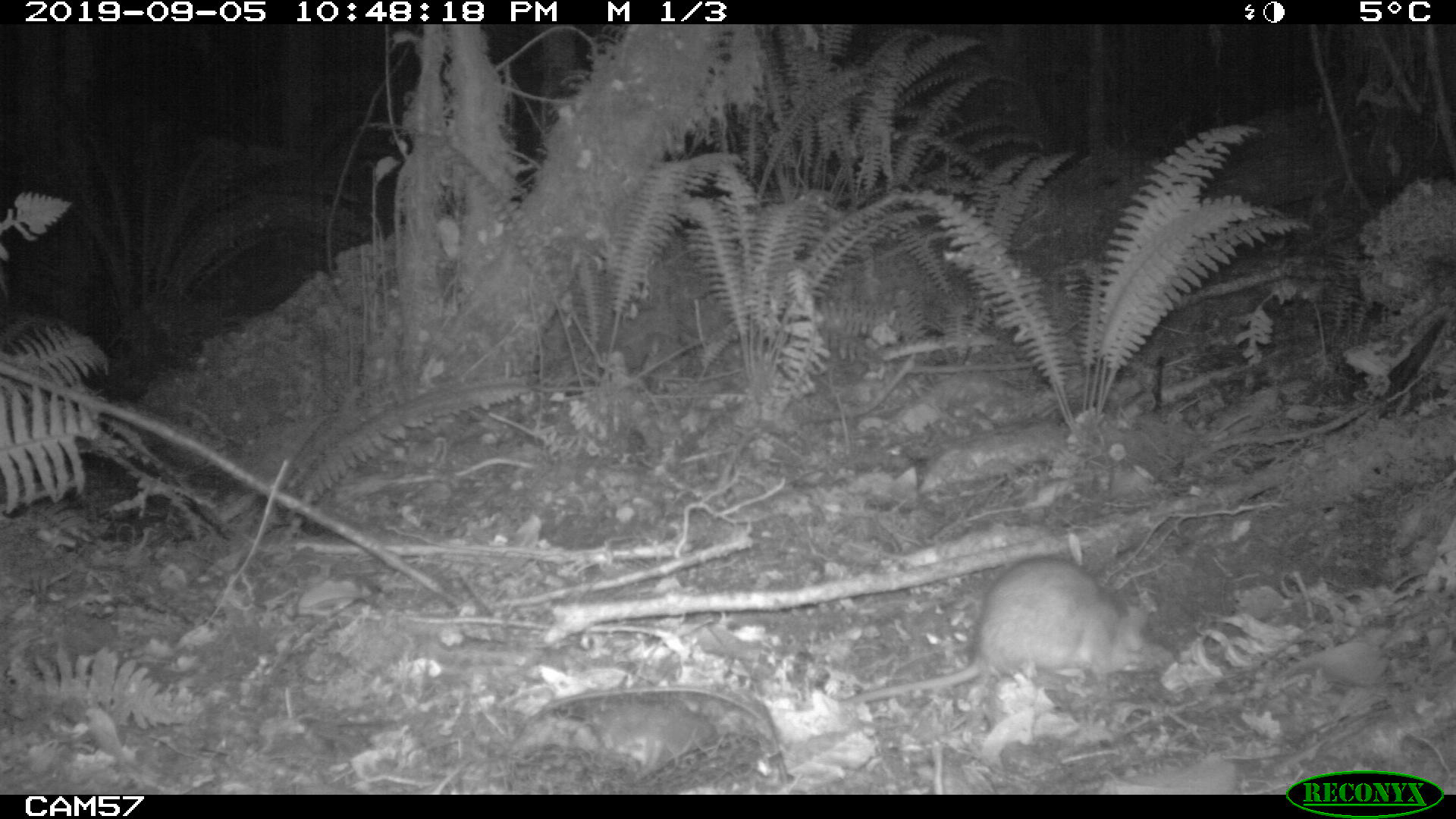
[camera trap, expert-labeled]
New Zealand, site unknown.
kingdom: Animalia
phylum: Chordata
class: Mammalia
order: Rodentia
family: Muridae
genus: Rattus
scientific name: Rattus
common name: rat